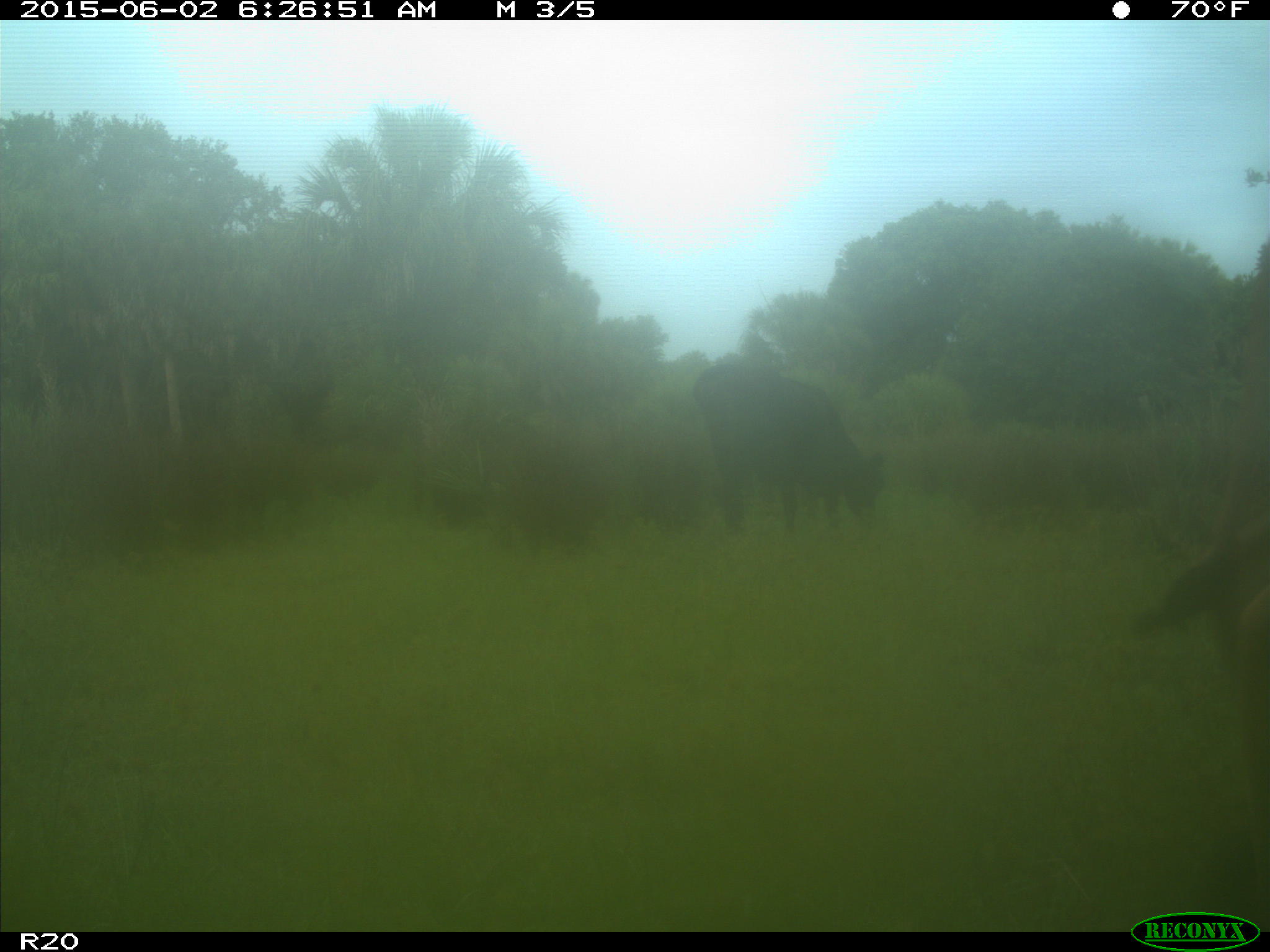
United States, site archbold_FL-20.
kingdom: Animalia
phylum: Chordata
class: Mammalia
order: Artiodactyla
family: Bovidae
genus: Bos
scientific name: Bos taurus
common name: domestic cow